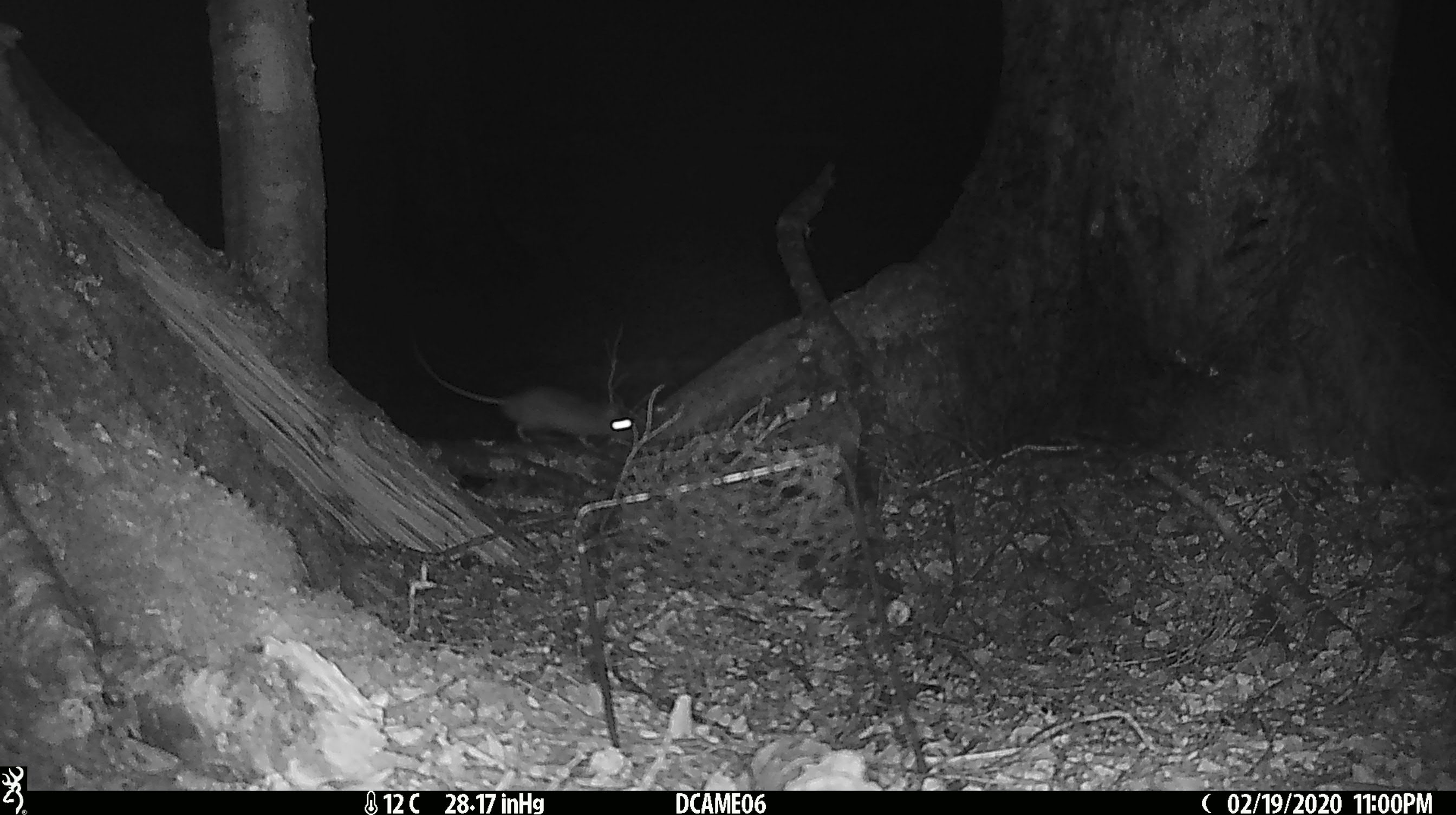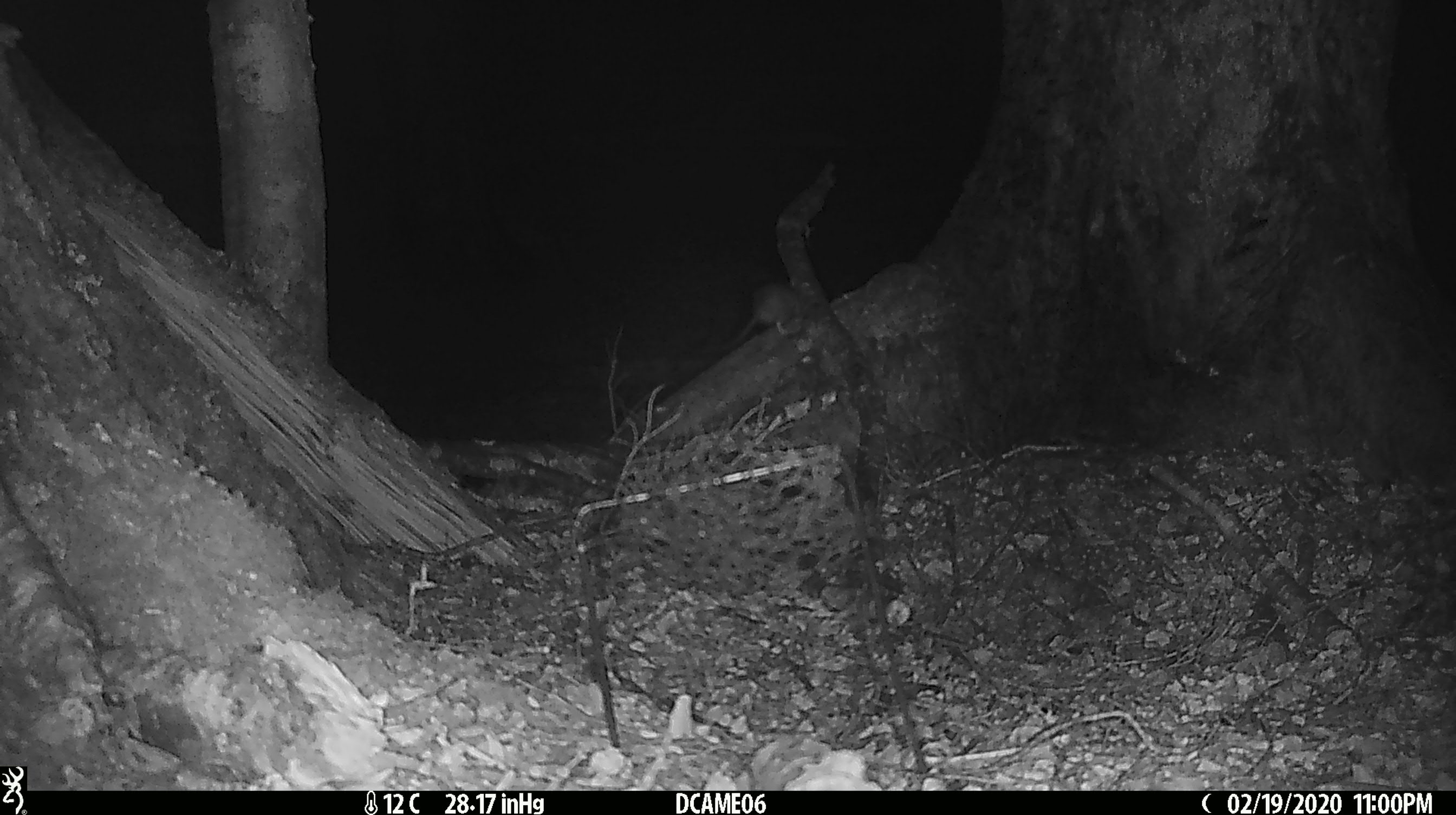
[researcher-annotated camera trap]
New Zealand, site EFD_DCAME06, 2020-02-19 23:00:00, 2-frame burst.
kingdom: Animalia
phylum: Chordata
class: Mammalia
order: Rodentia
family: Muridae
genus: Rattus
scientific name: Rattus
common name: rat